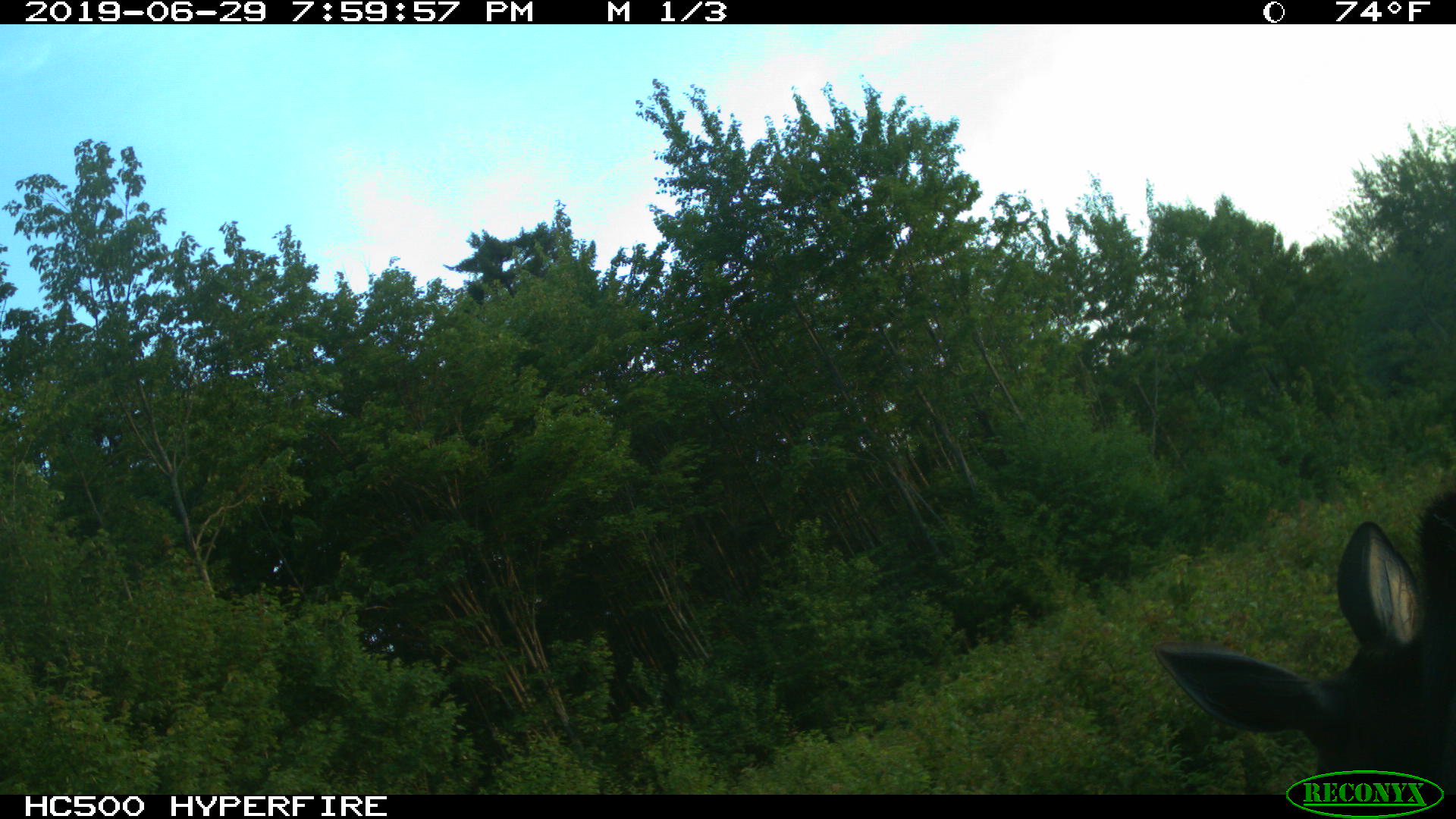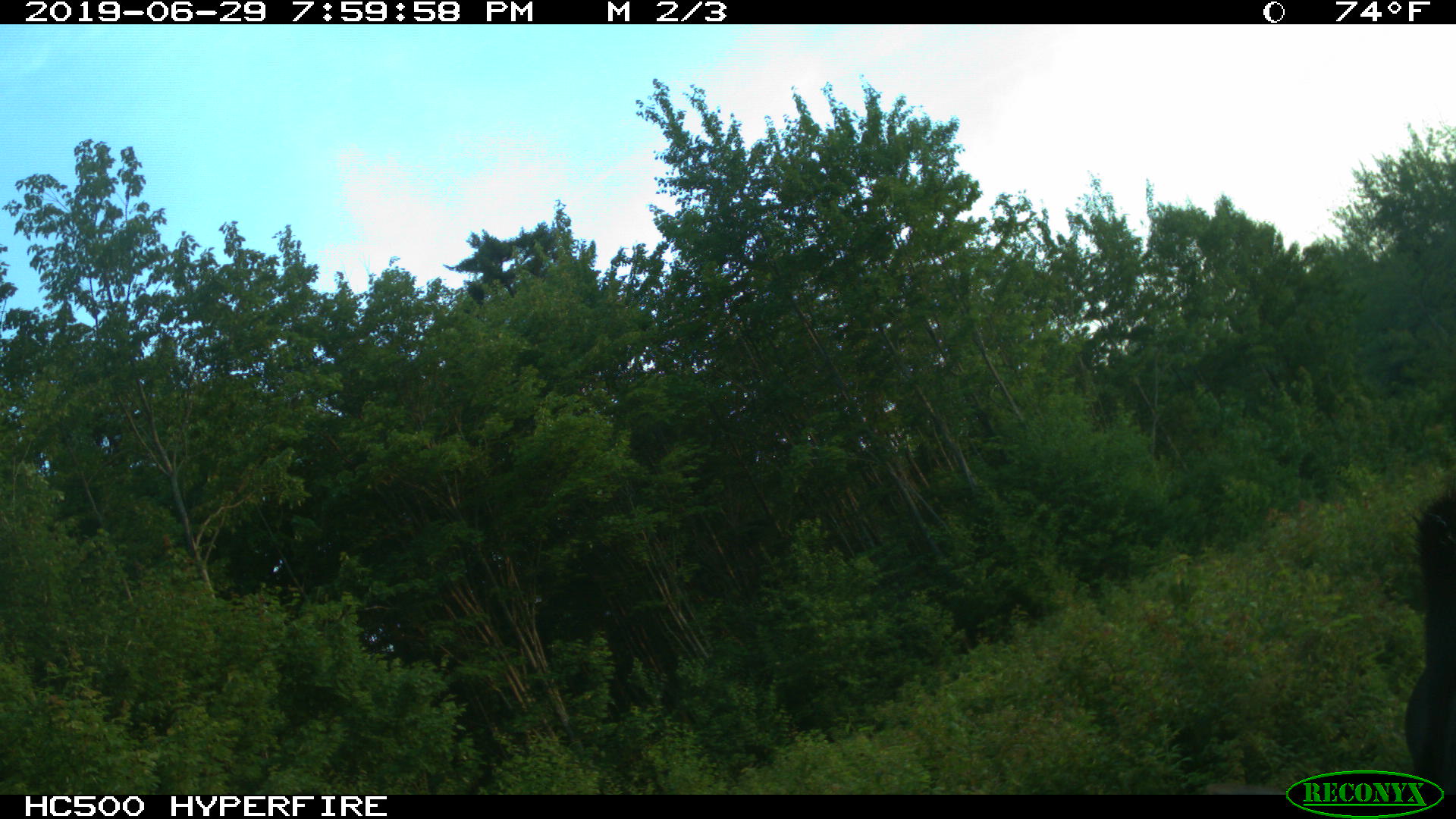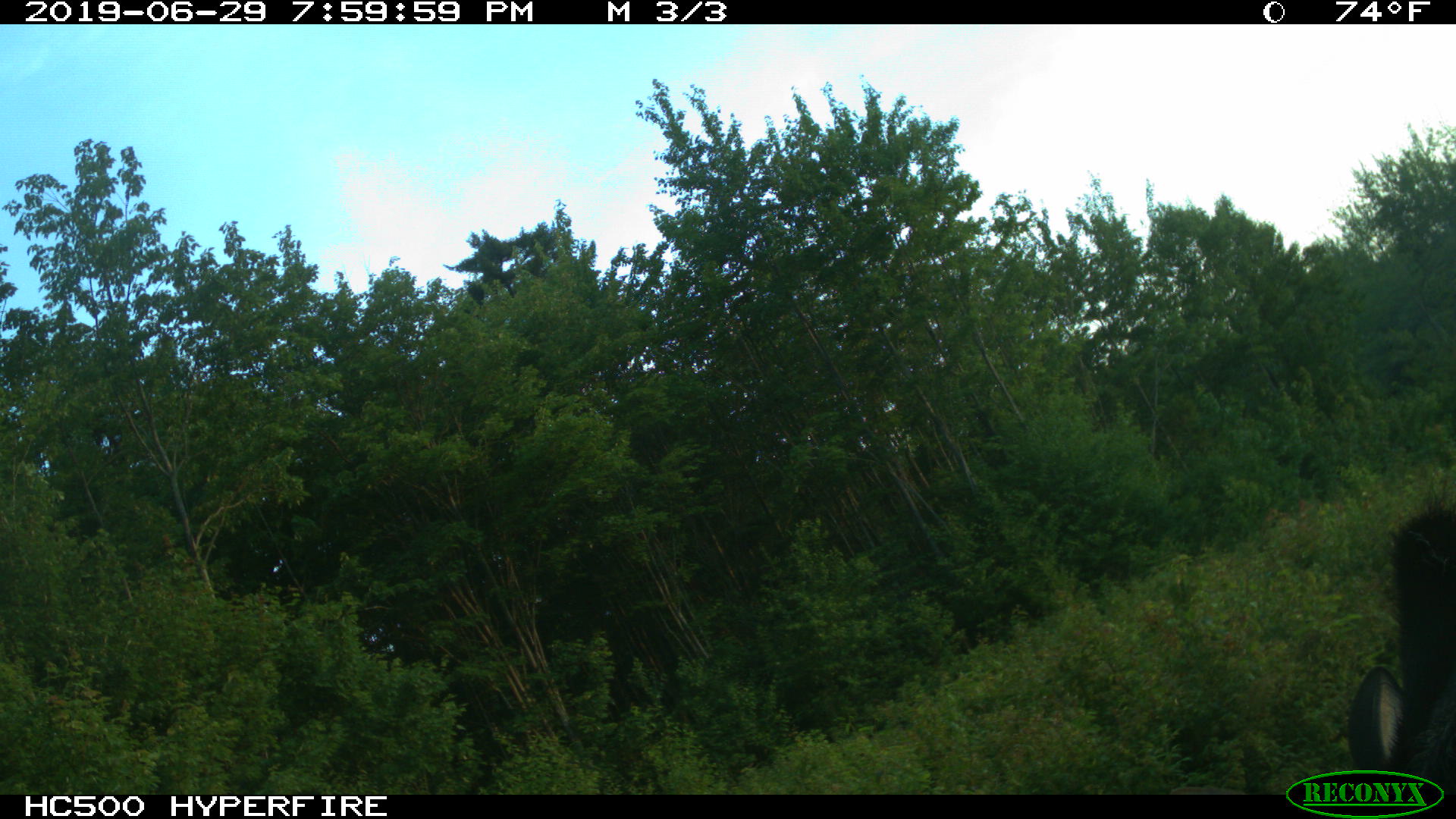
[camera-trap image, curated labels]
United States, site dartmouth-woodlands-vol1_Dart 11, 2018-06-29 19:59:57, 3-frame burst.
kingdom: Animalia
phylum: Chordata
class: Mammalia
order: Artiodactyla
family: Cervidae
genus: Alces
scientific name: Alces alces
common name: moose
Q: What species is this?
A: Moose (Alces alces).